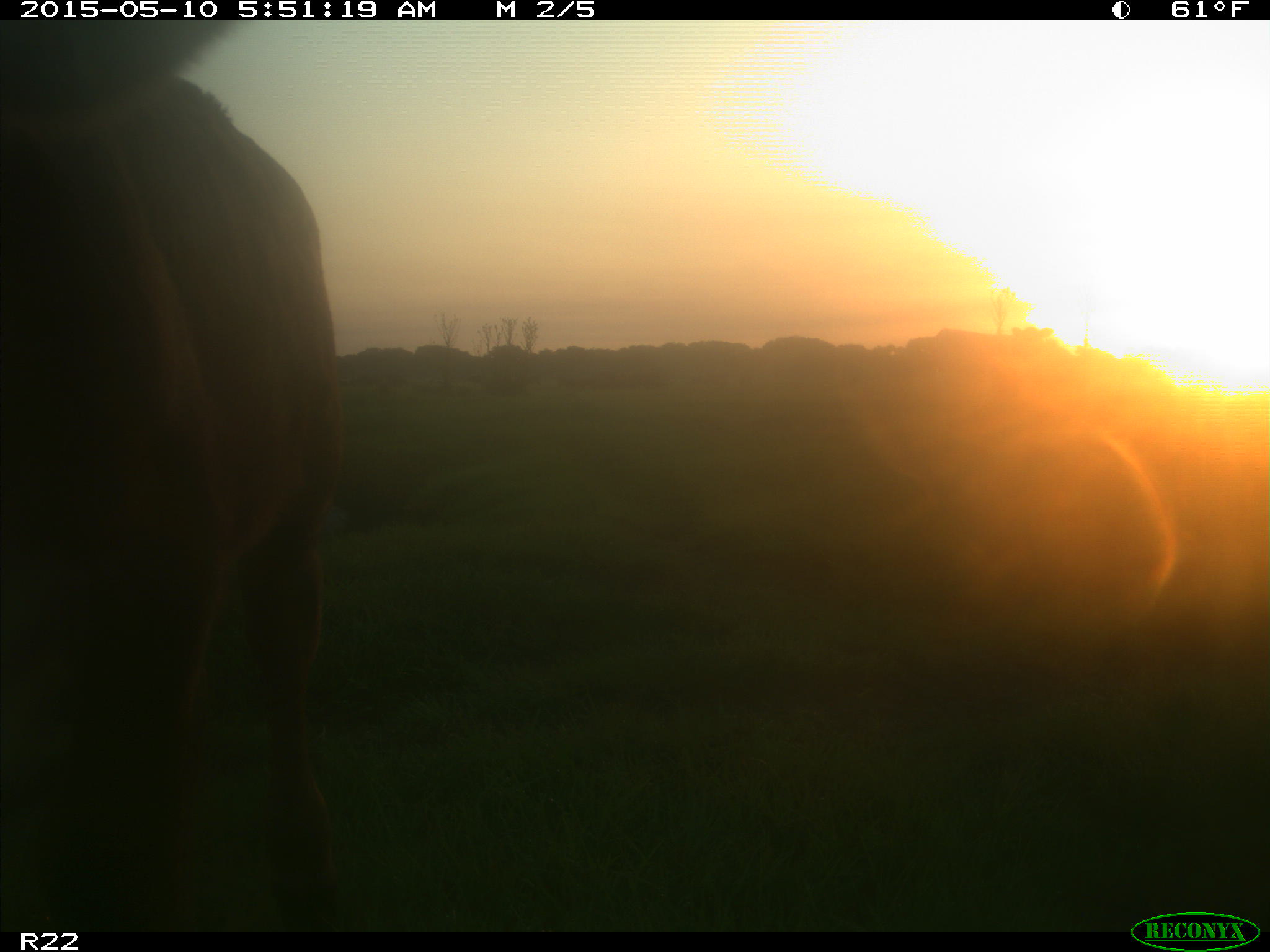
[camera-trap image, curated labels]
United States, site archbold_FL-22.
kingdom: Animalia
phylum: Chordata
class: Mammalia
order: Artiodactyla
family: Bovidae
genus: Bos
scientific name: Bos taurus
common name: domestic cow